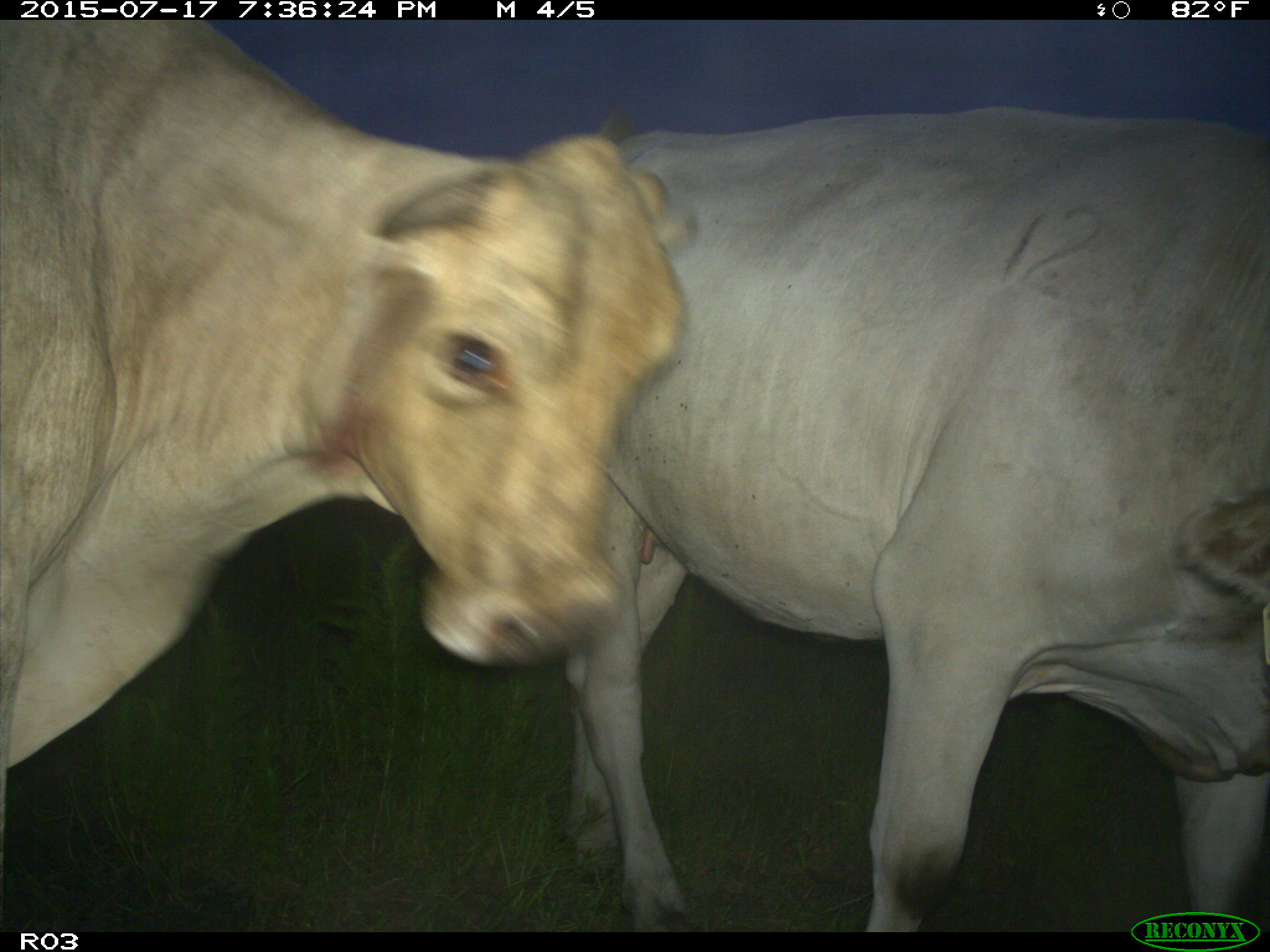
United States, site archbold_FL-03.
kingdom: Animalia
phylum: Chordata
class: Mammalia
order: Artiodactyla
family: Bovidae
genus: Bos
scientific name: Bos taurus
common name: domestic cow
Bos taurus (domestic cow).